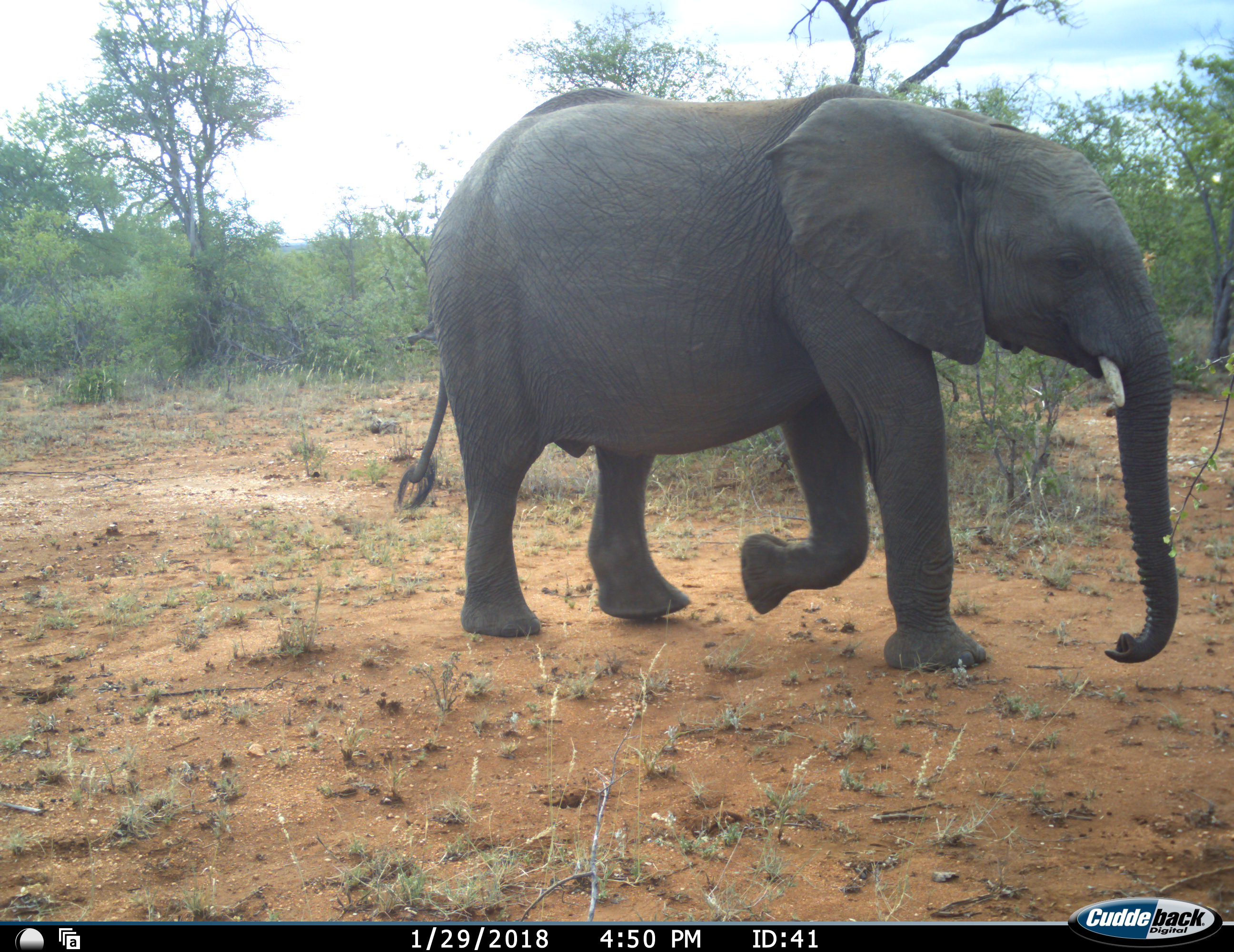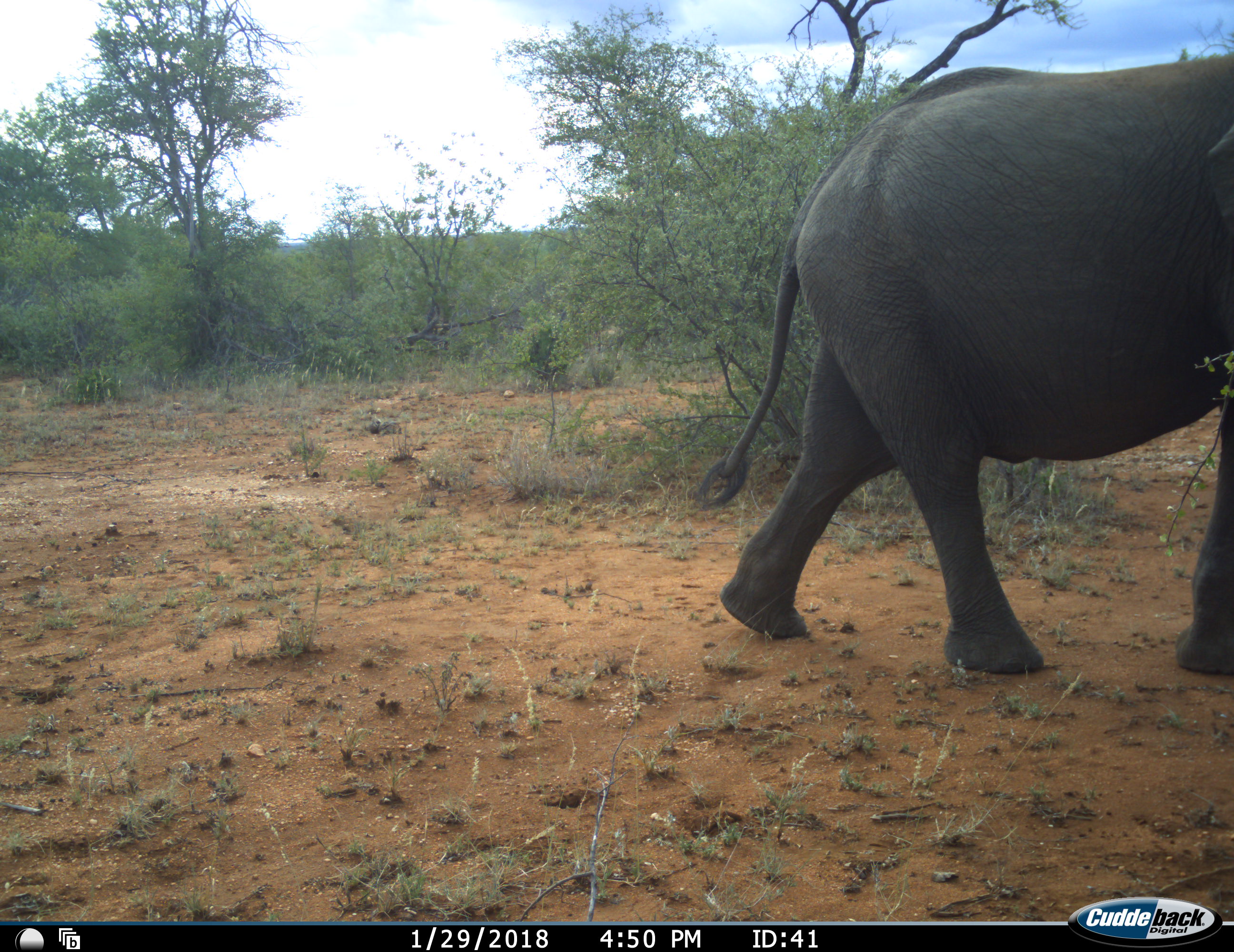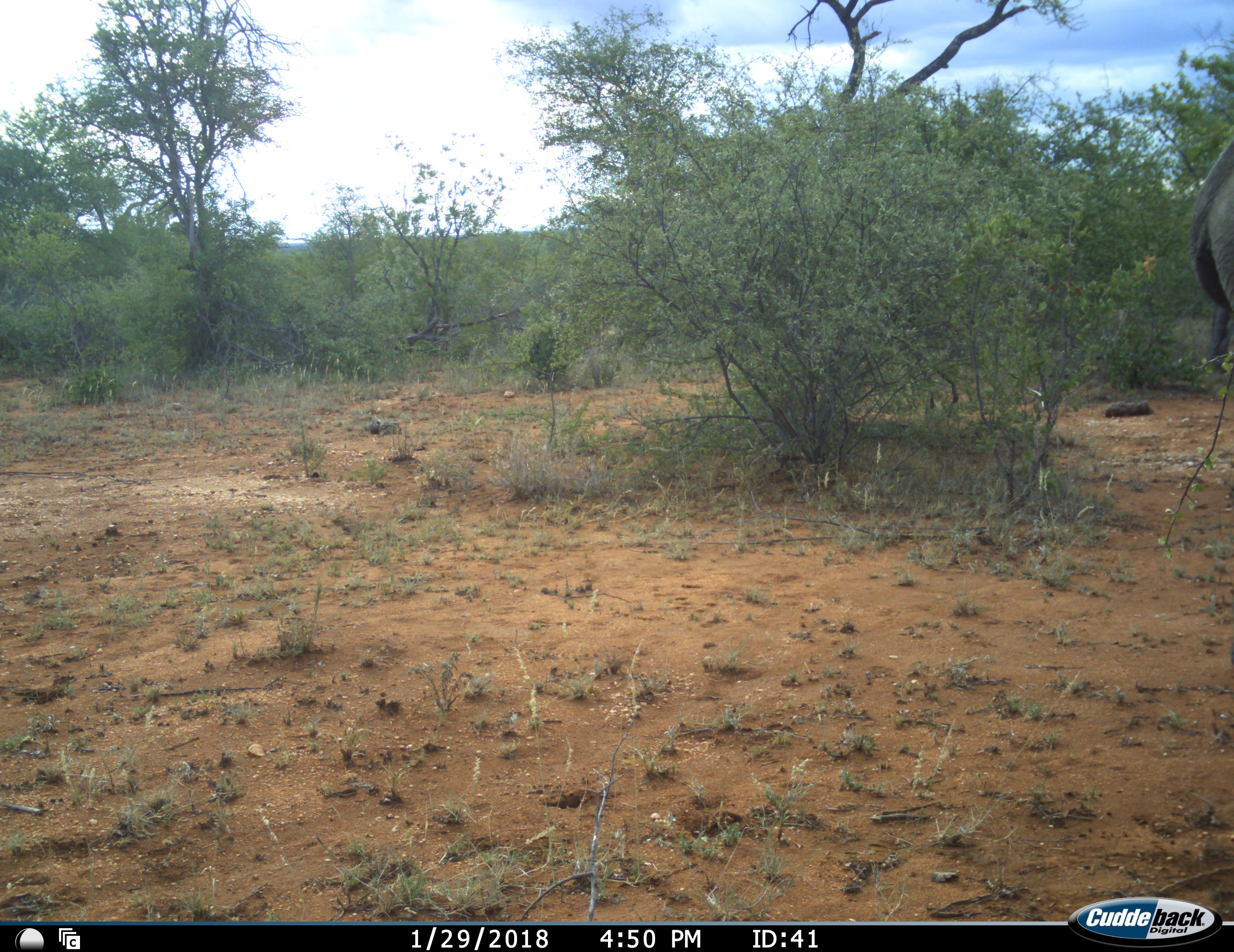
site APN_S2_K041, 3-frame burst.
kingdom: Animalia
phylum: Chordata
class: Mammalia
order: Proboscidea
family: Elephantidae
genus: Loxodonta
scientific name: Loxodonta africana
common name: african bush elephant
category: elephant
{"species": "elephant (african bush elephant) (Loxodonta africana)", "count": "1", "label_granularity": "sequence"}